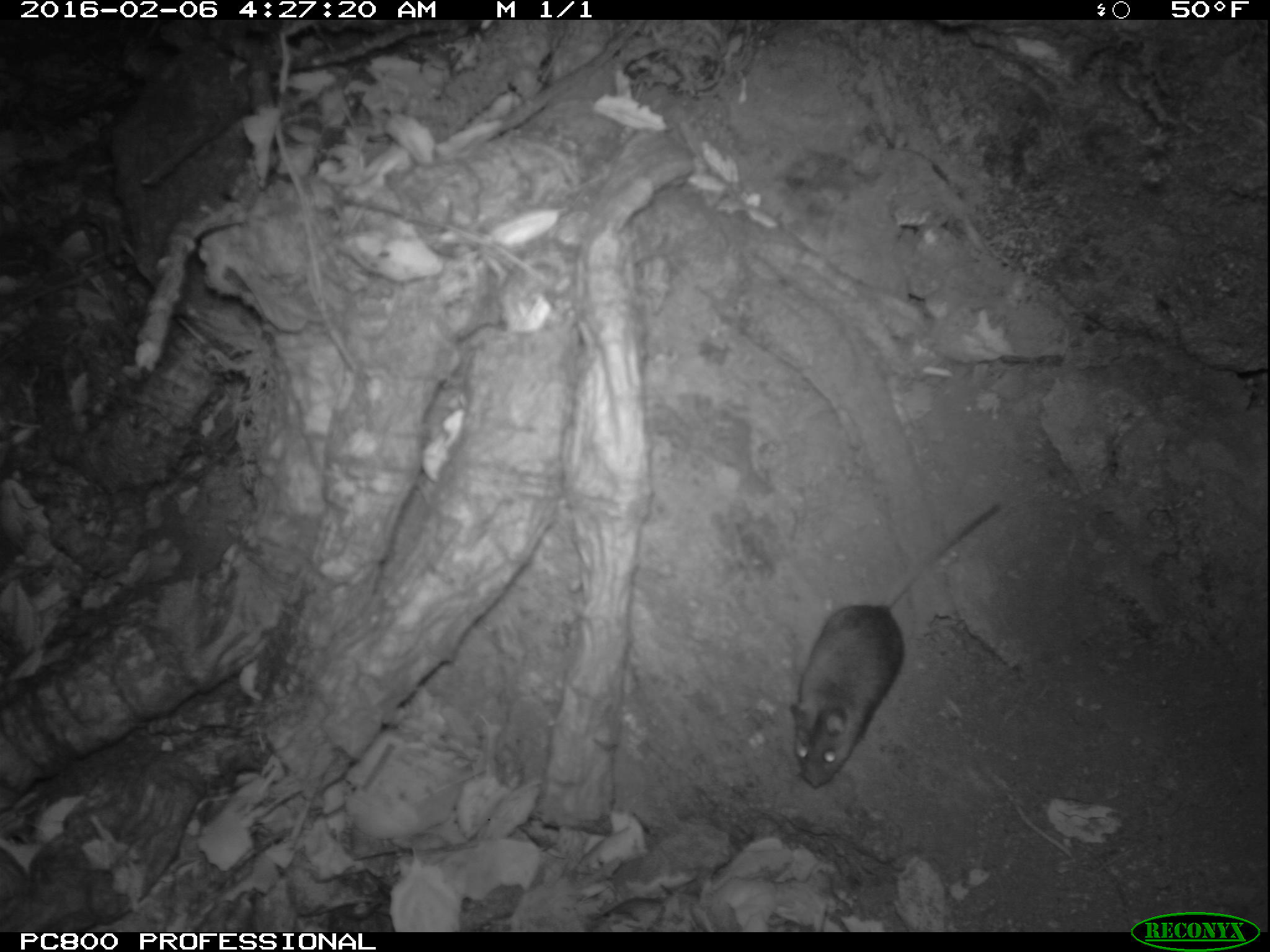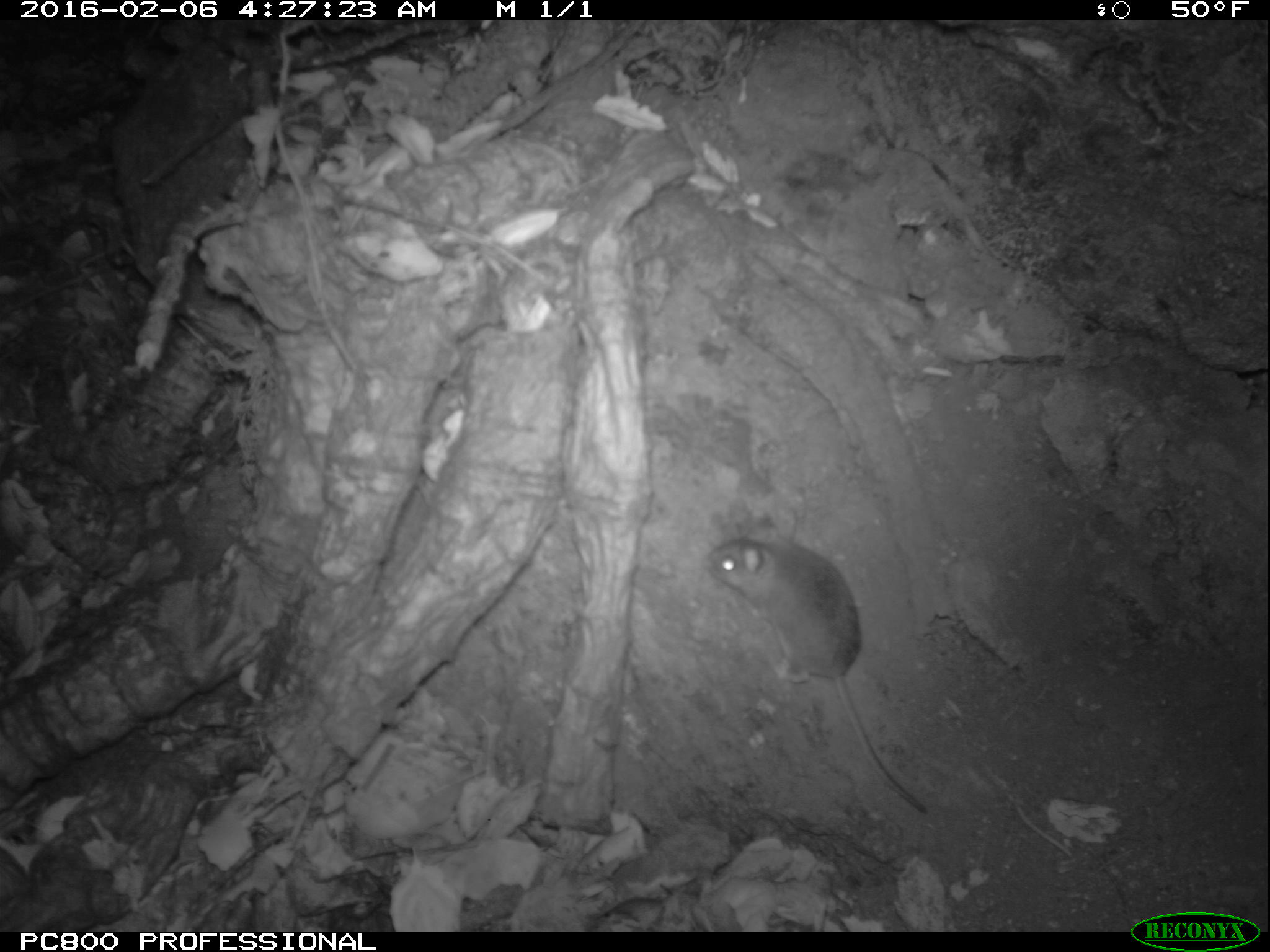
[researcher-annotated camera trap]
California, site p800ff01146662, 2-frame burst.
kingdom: Animalia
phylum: Chordata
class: Mammalia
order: Rodentia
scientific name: Rodentia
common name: rodent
Rodent (Rodentia).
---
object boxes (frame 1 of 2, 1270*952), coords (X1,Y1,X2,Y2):
rodent: (788,502,1003,789)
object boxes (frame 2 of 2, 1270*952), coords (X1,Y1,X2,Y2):
rodent: (704,511,927,814)